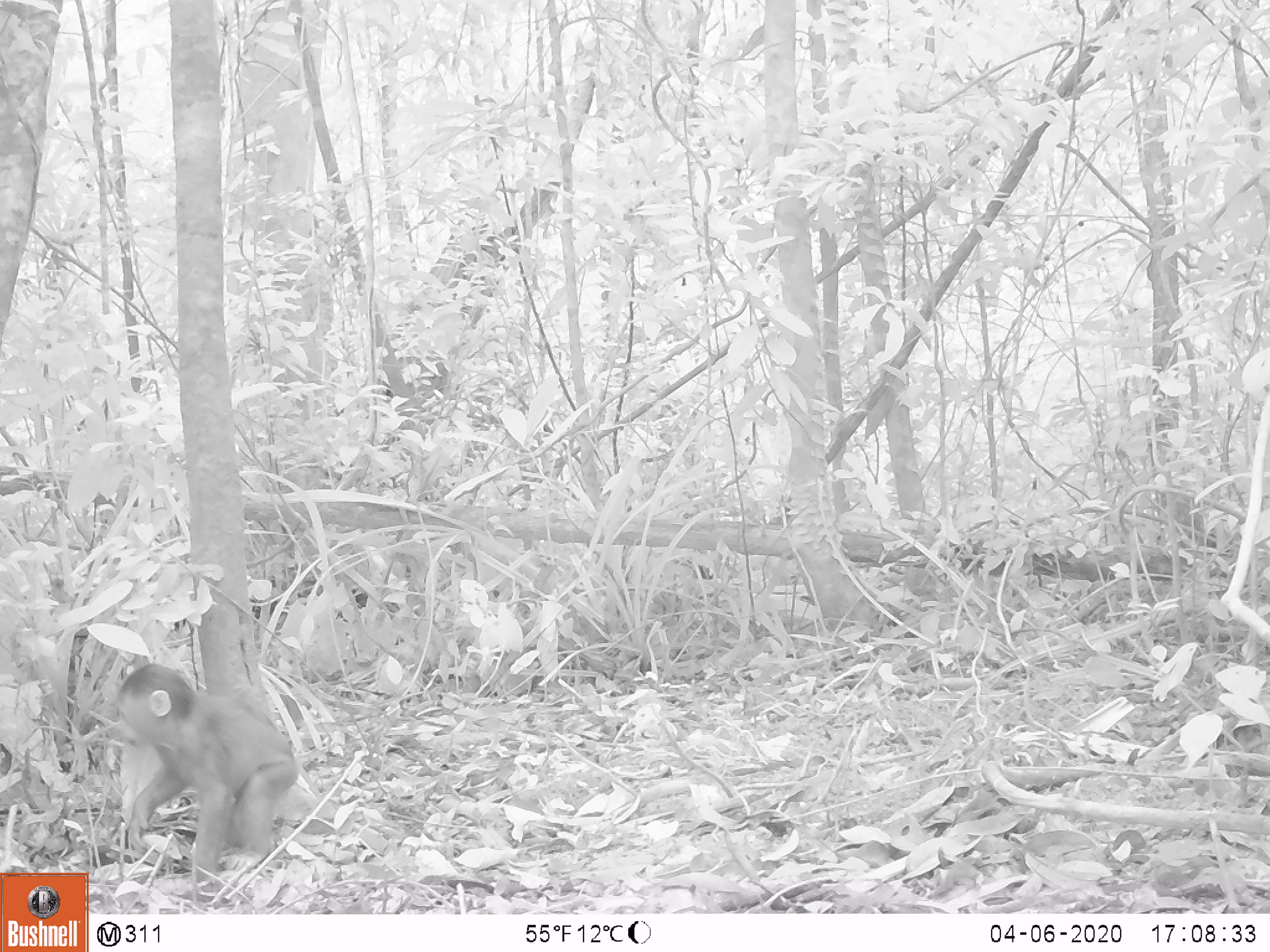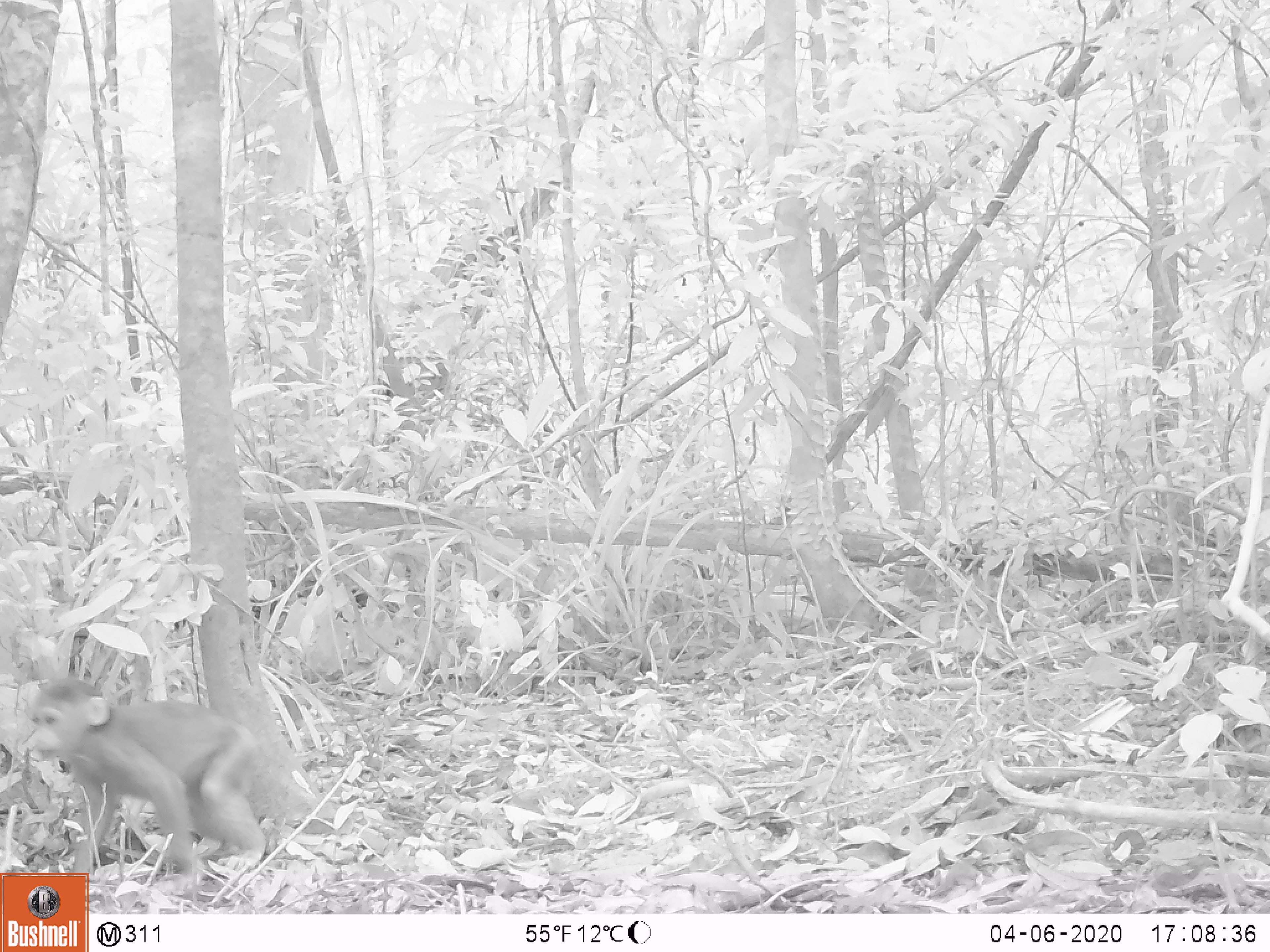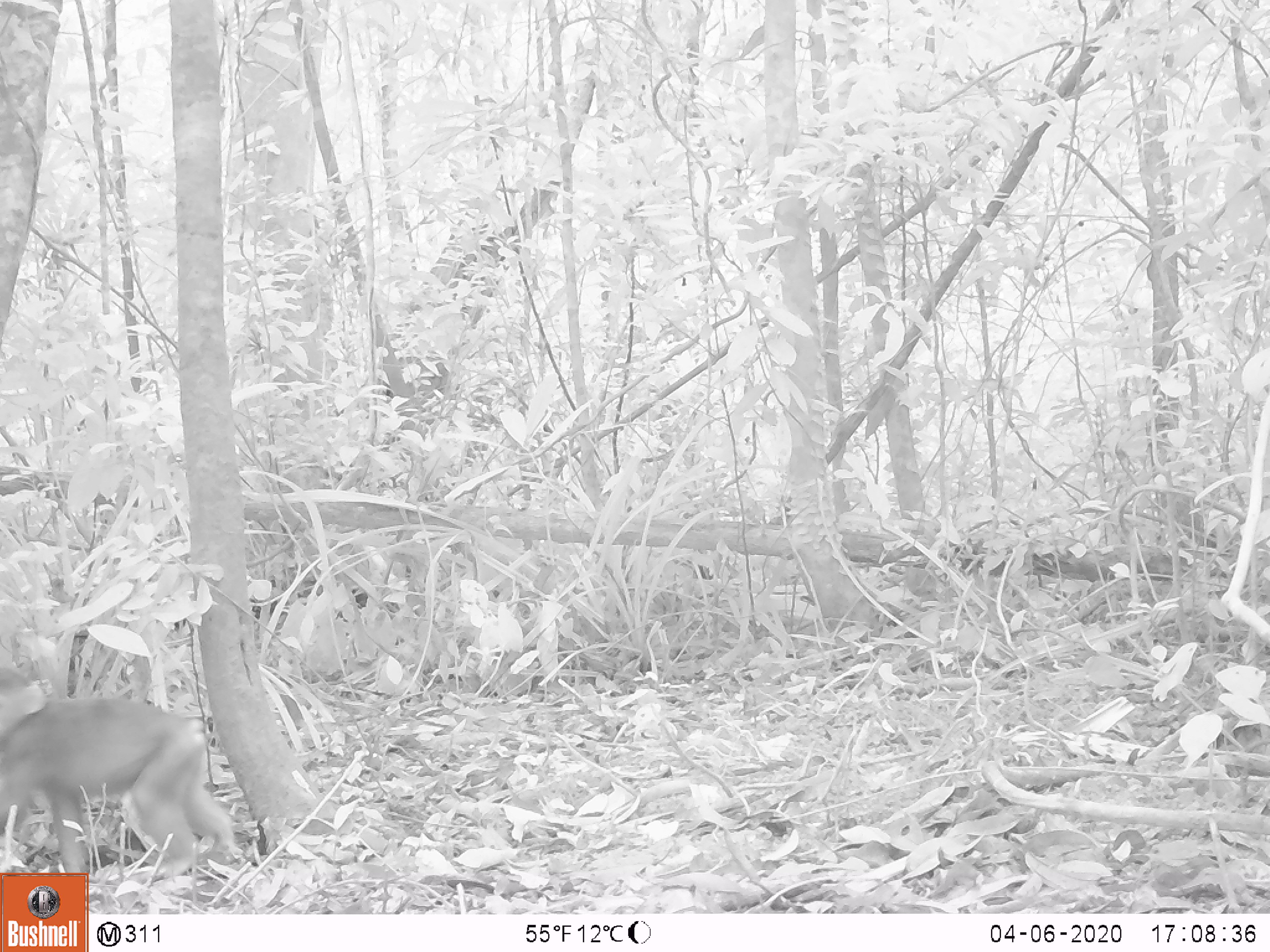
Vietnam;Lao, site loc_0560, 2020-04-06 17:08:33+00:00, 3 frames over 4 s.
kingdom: Animalia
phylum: Chordata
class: Mammalia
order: Primates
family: Cercopithecidae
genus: Macaca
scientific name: Macaca arctoides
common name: stump-tailed macaque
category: stump tailed macaque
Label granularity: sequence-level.